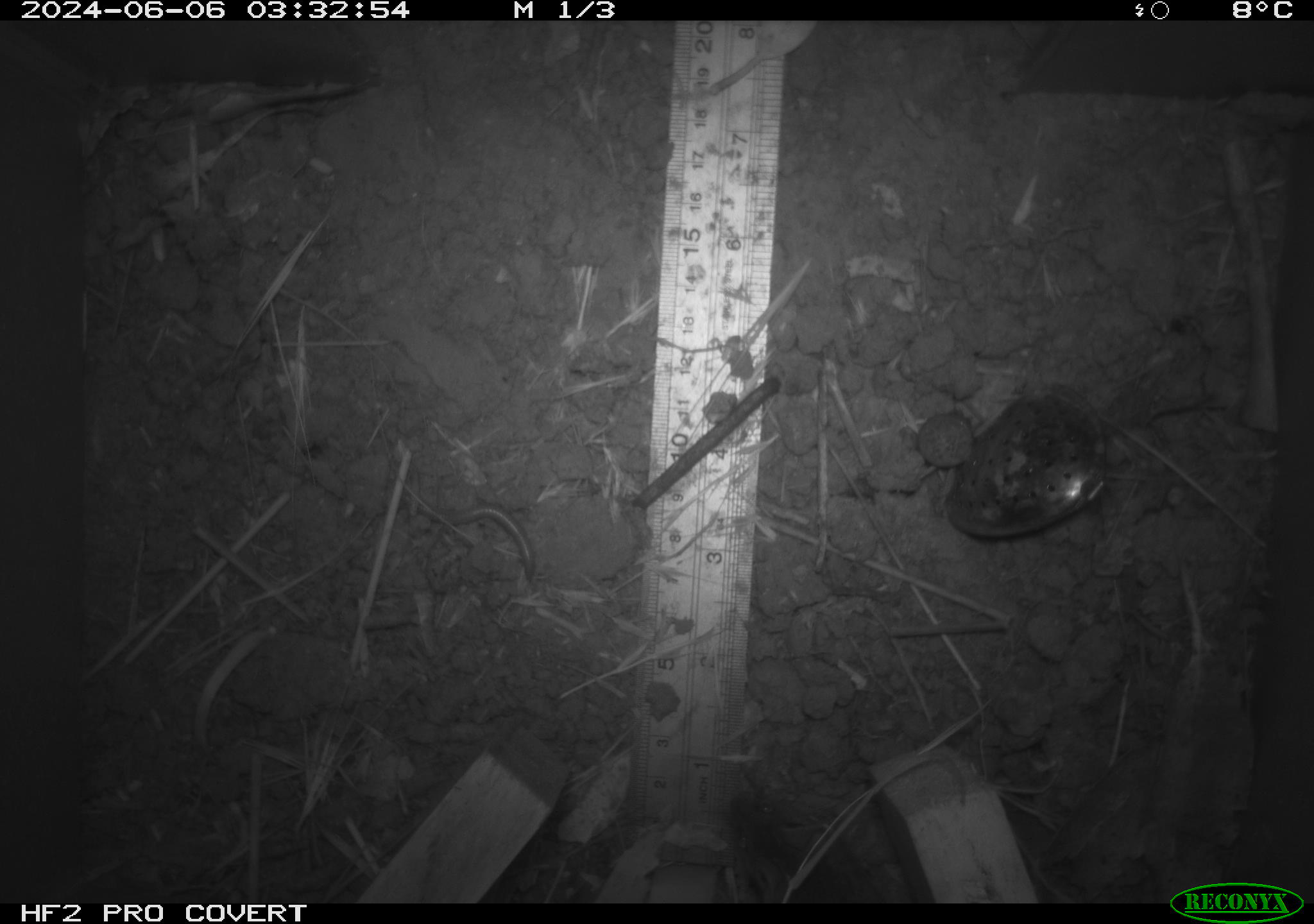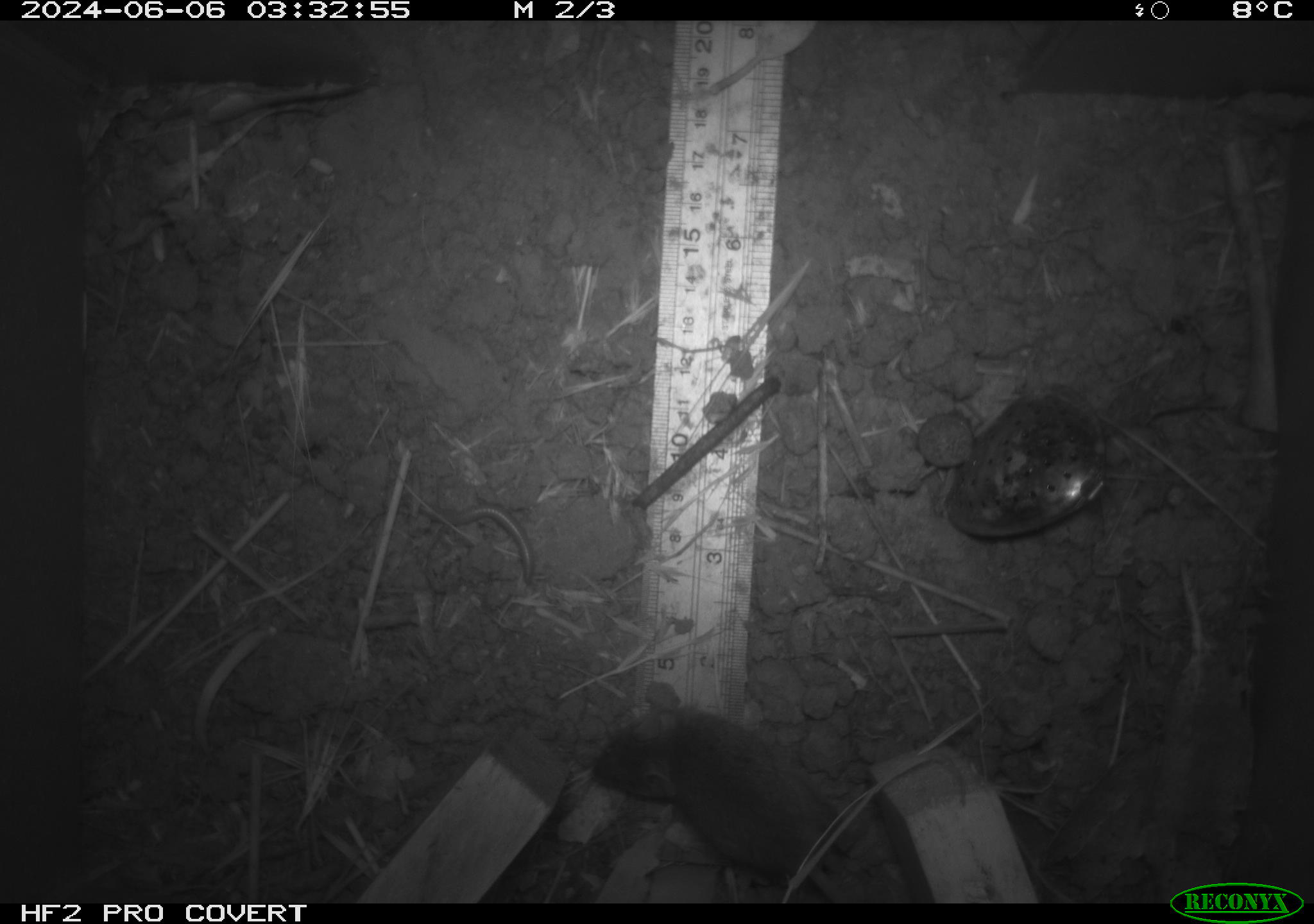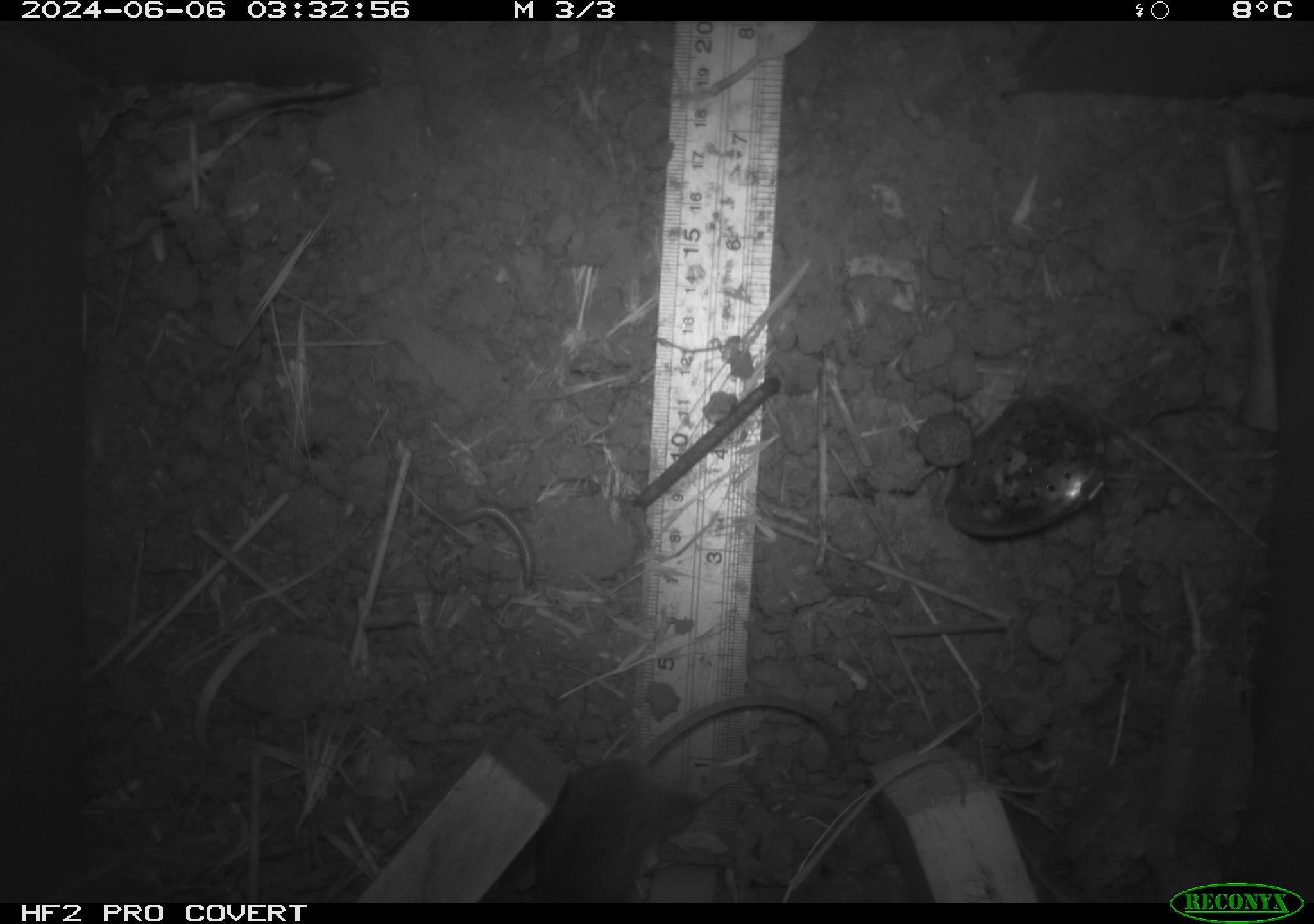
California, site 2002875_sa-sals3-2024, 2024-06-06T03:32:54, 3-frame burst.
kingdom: Animalia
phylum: Chordata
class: Mammalia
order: Rodentia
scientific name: Rodentia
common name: mouse species